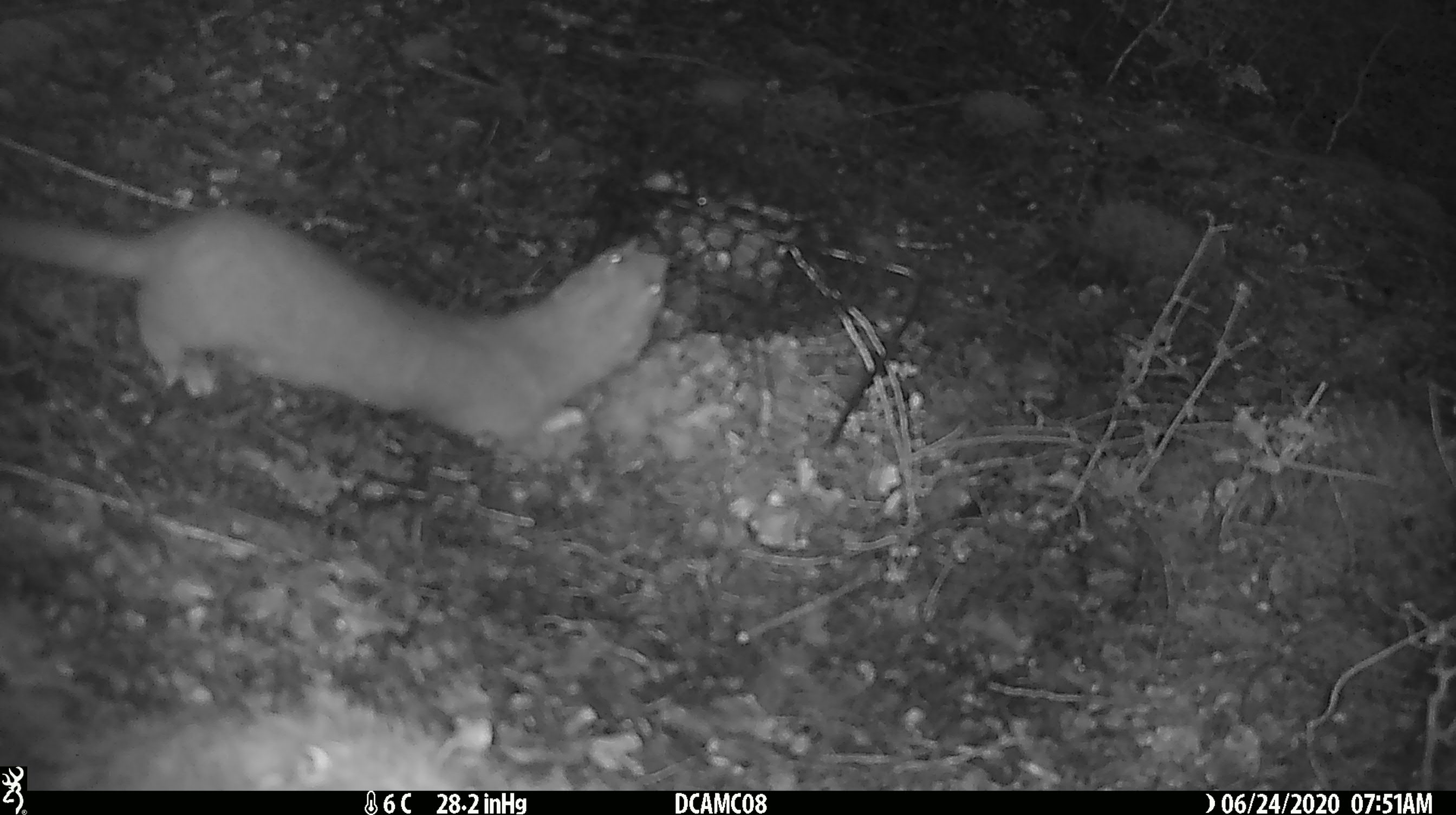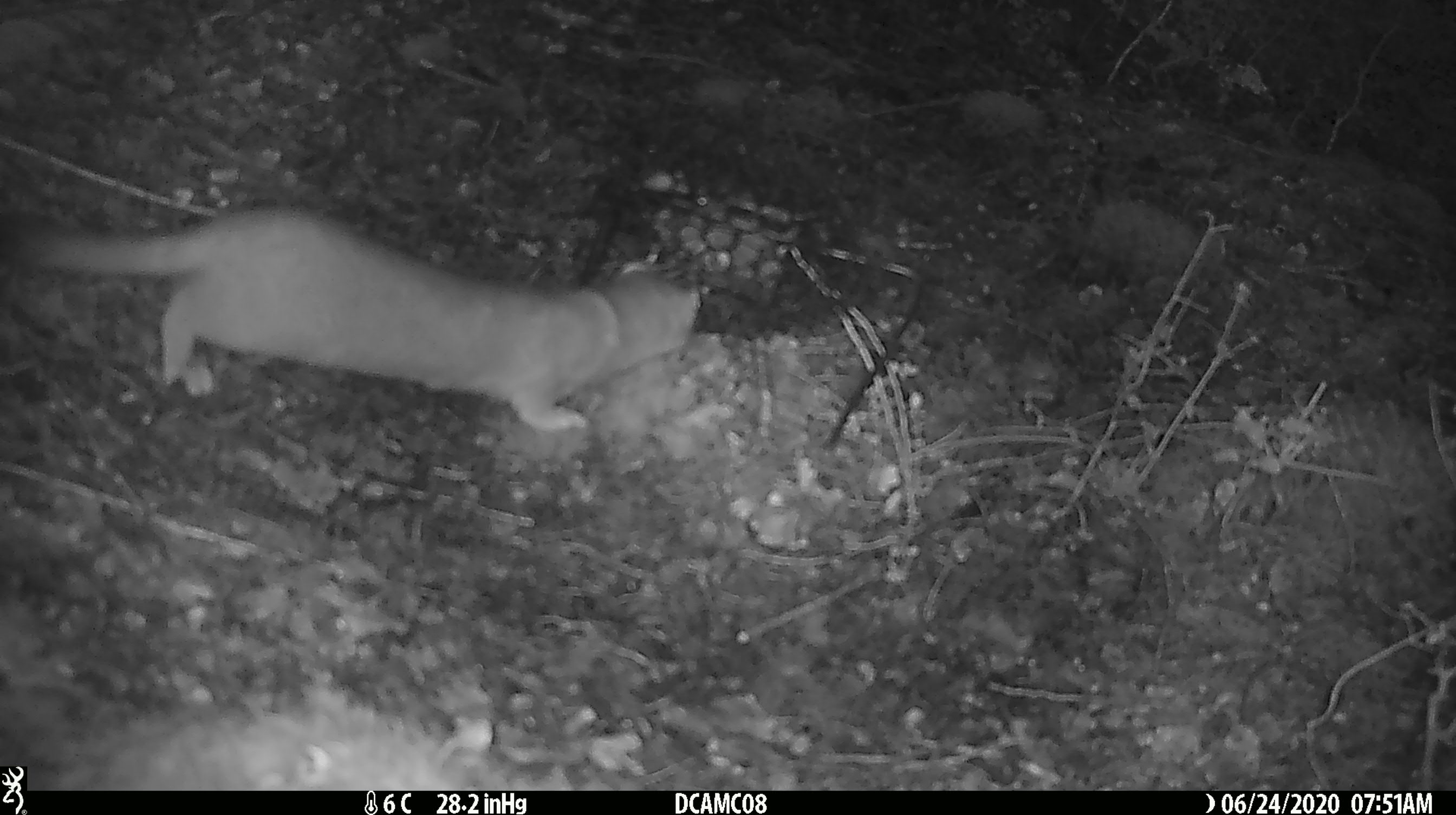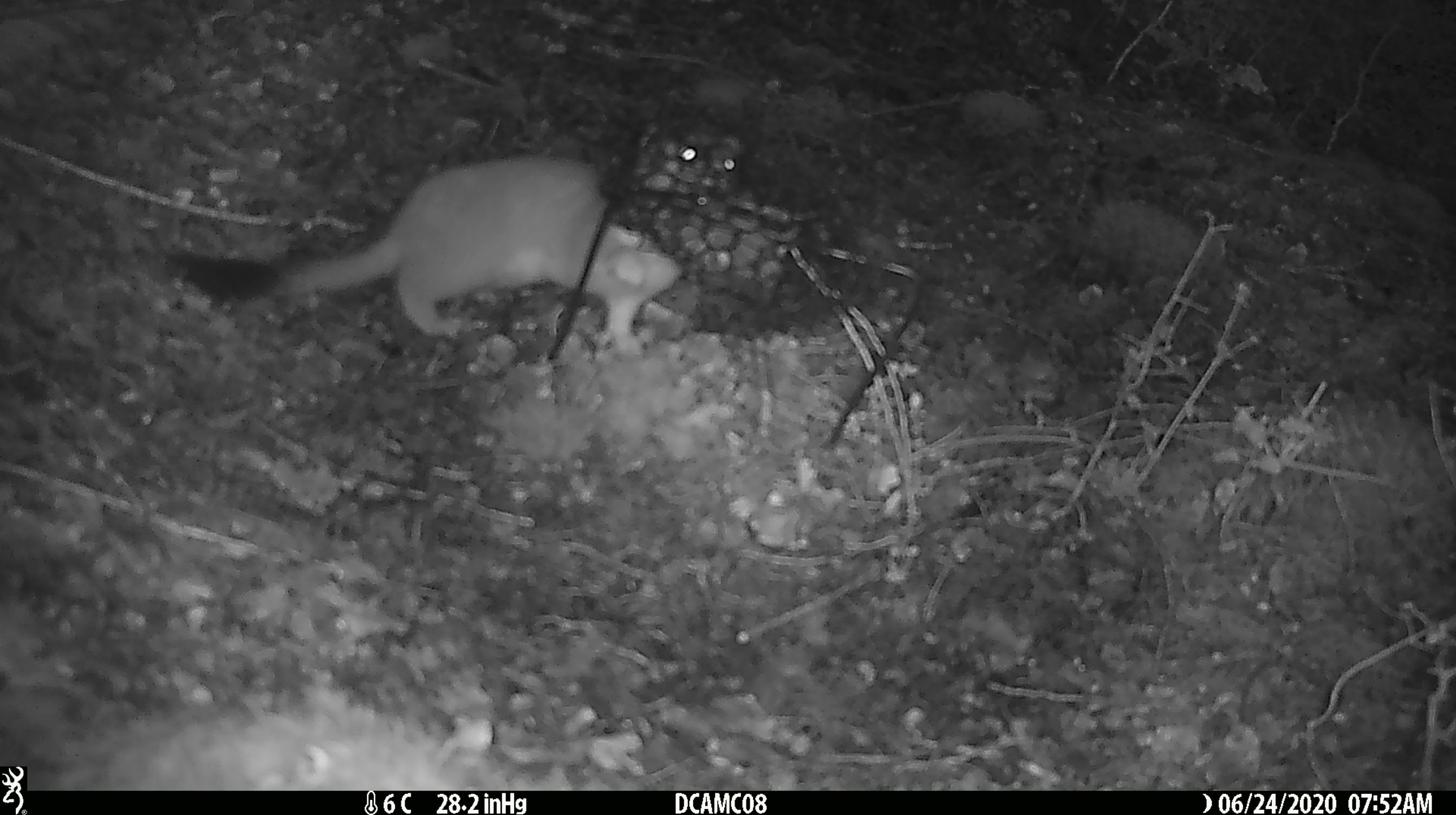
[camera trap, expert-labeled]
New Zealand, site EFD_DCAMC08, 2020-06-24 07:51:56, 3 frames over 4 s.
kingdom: Animalia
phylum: Chordata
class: Mammalia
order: Carnivora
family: Mustelidae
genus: Mustela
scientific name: Mustela erminea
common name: stoat